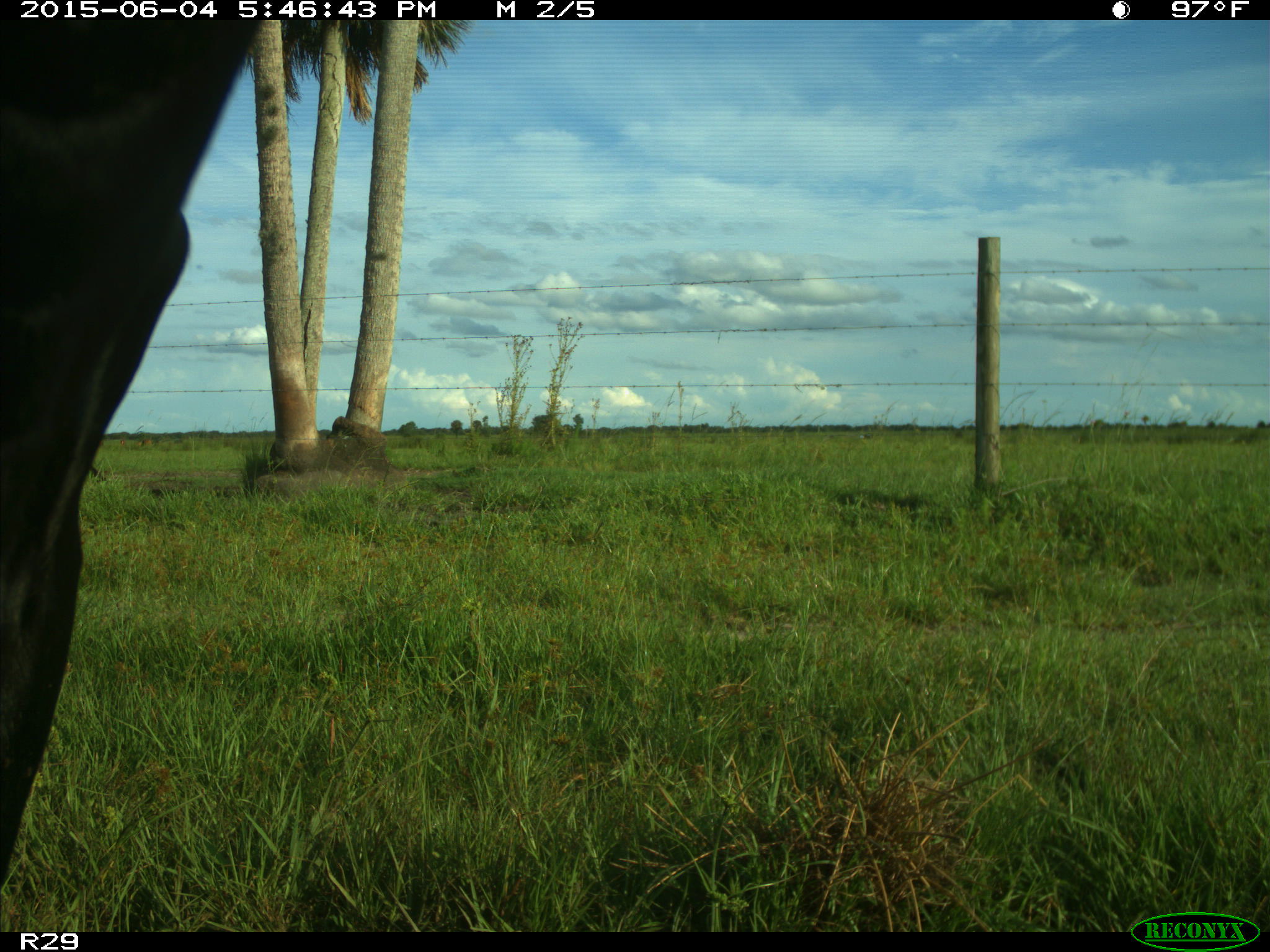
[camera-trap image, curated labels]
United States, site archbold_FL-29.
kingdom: Animalia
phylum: Chordata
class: Mammalia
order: Artiodactyla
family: Bovidae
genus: Bos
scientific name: Bos taurus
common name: domestic cow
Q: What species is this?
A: Bos taurus (domestic cow).